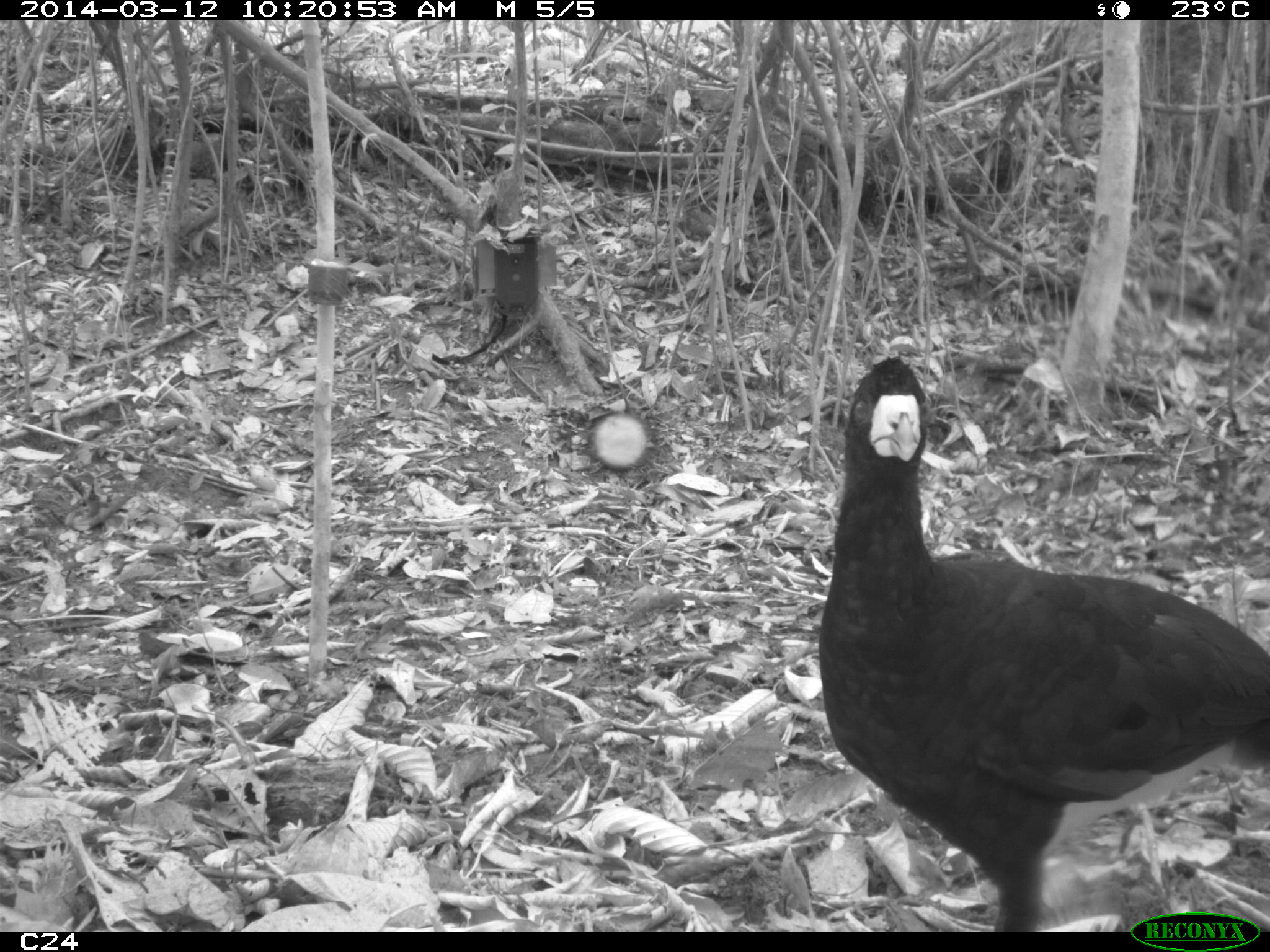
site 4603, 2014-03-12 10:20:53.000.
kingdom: Animalia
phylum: Chordata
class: Aves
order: Galliformes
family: Cracidae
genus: Crax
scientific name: Crax alector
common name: black curassow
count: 2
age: adult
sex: female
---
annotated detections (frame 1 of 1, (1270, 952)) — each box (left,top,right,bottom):
crax alector: (813,356,1270,932)